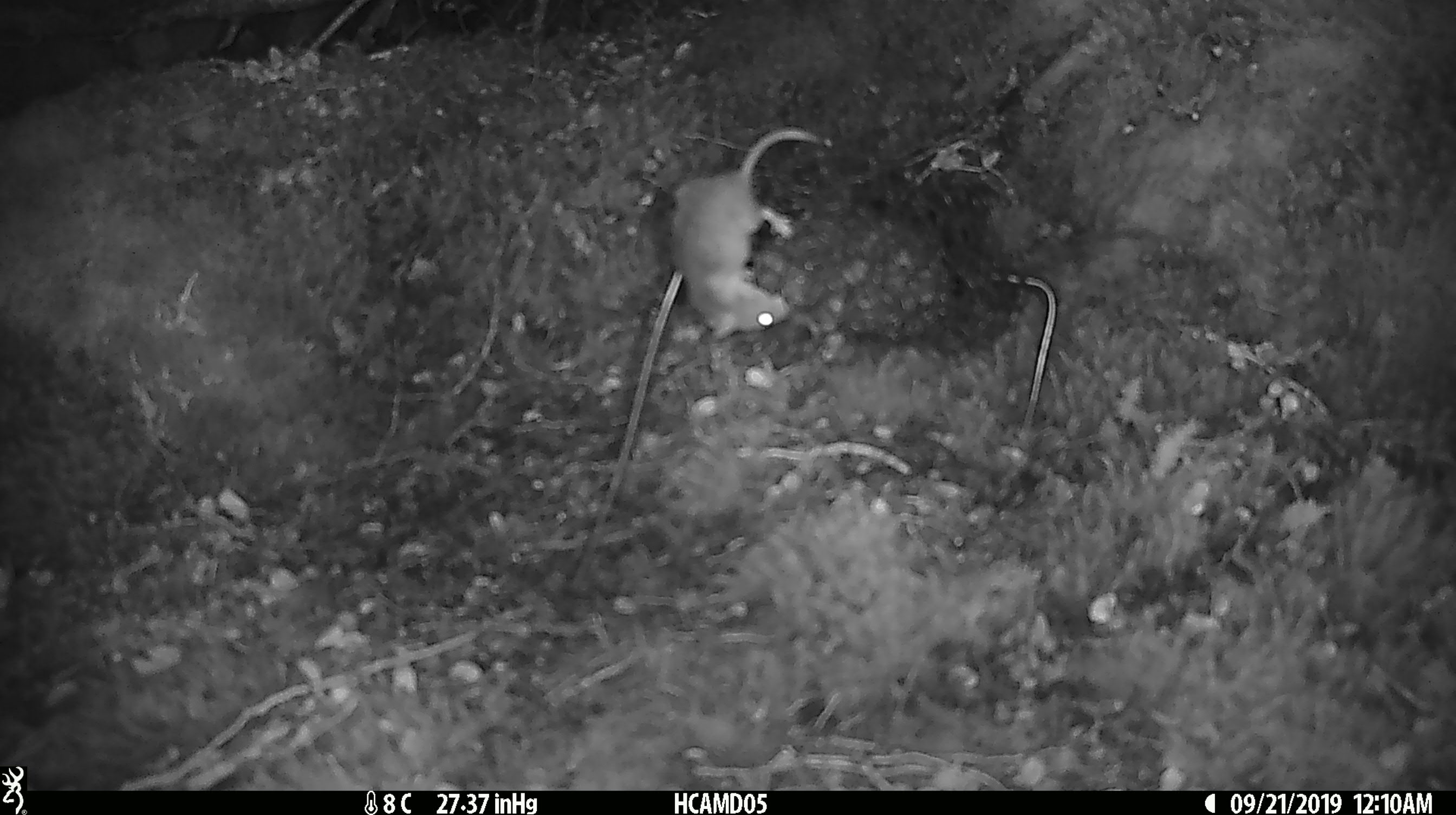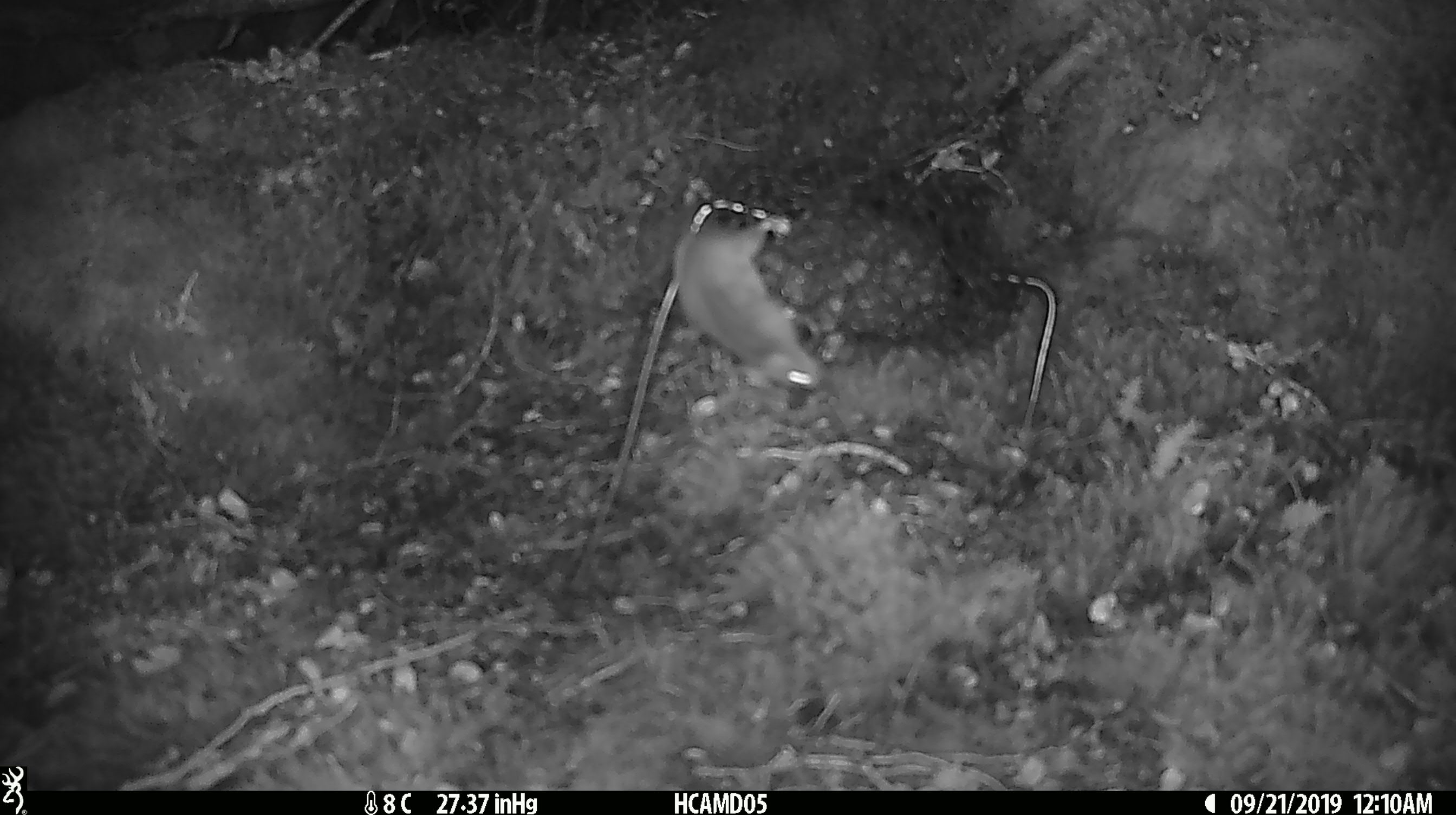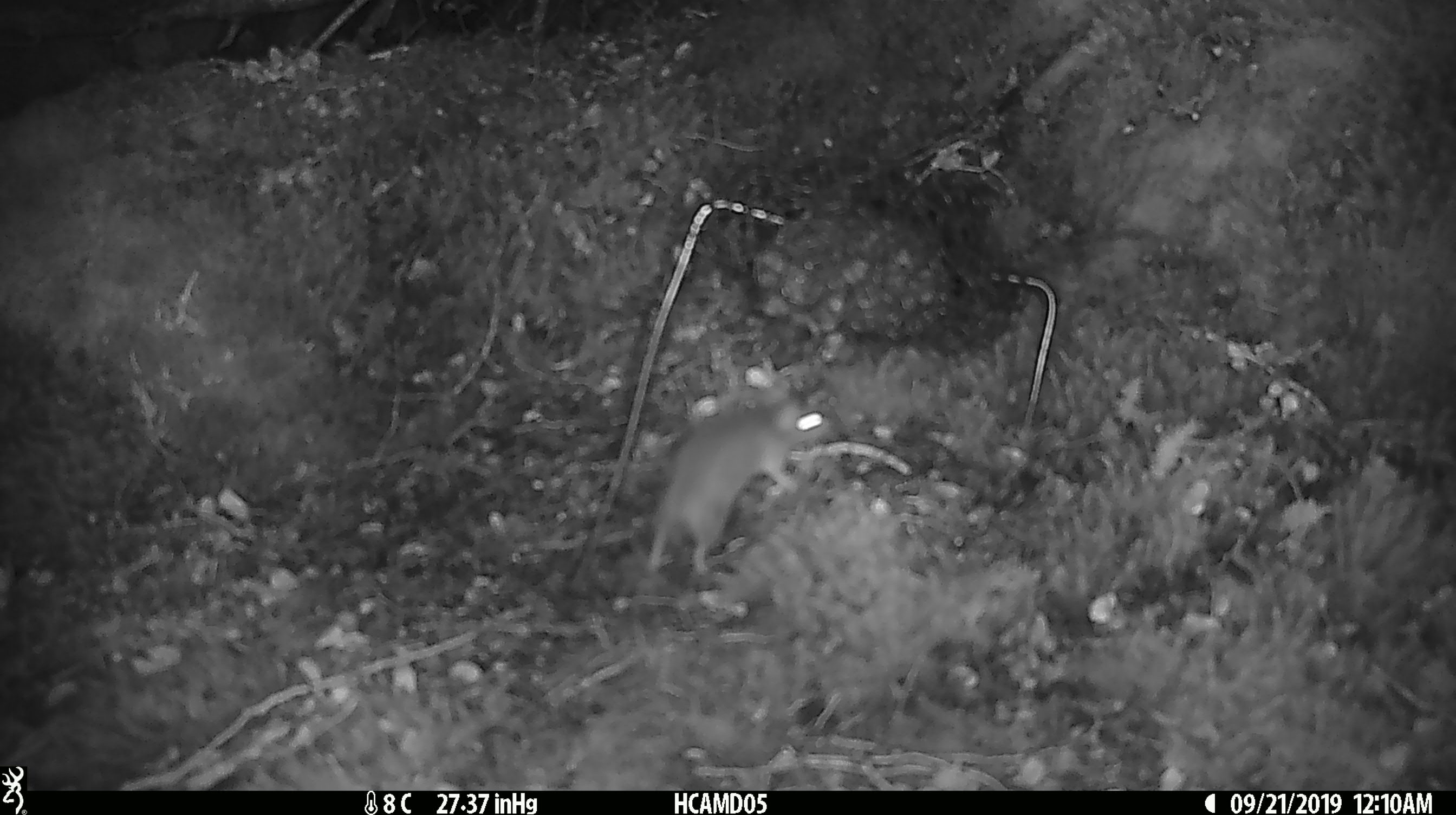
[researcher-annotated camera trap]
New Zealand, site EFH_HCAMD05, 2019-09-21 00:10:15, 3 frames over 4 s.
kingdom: Animalia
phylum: Chordata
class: Mammalia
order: Rodentia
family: Muridae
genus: Mus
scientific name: Mus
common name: mouse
Mouse (Mus).